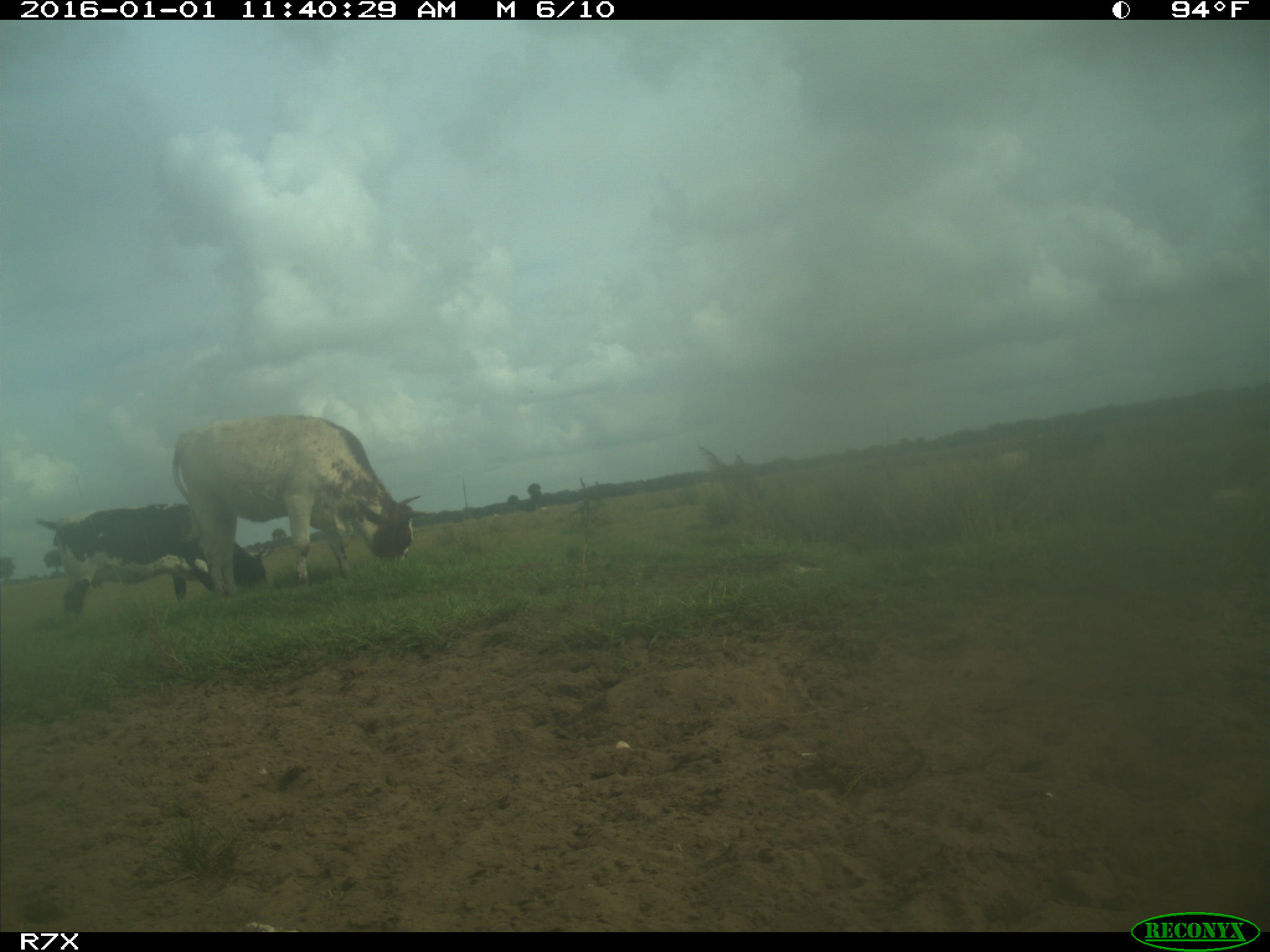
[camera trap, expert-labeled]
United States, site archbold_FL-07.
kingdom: Animalia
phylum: Chordata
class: Mammalia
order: Artiodactyla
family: Bovidae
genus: Bos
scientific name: Bos taurus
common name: domestic cow